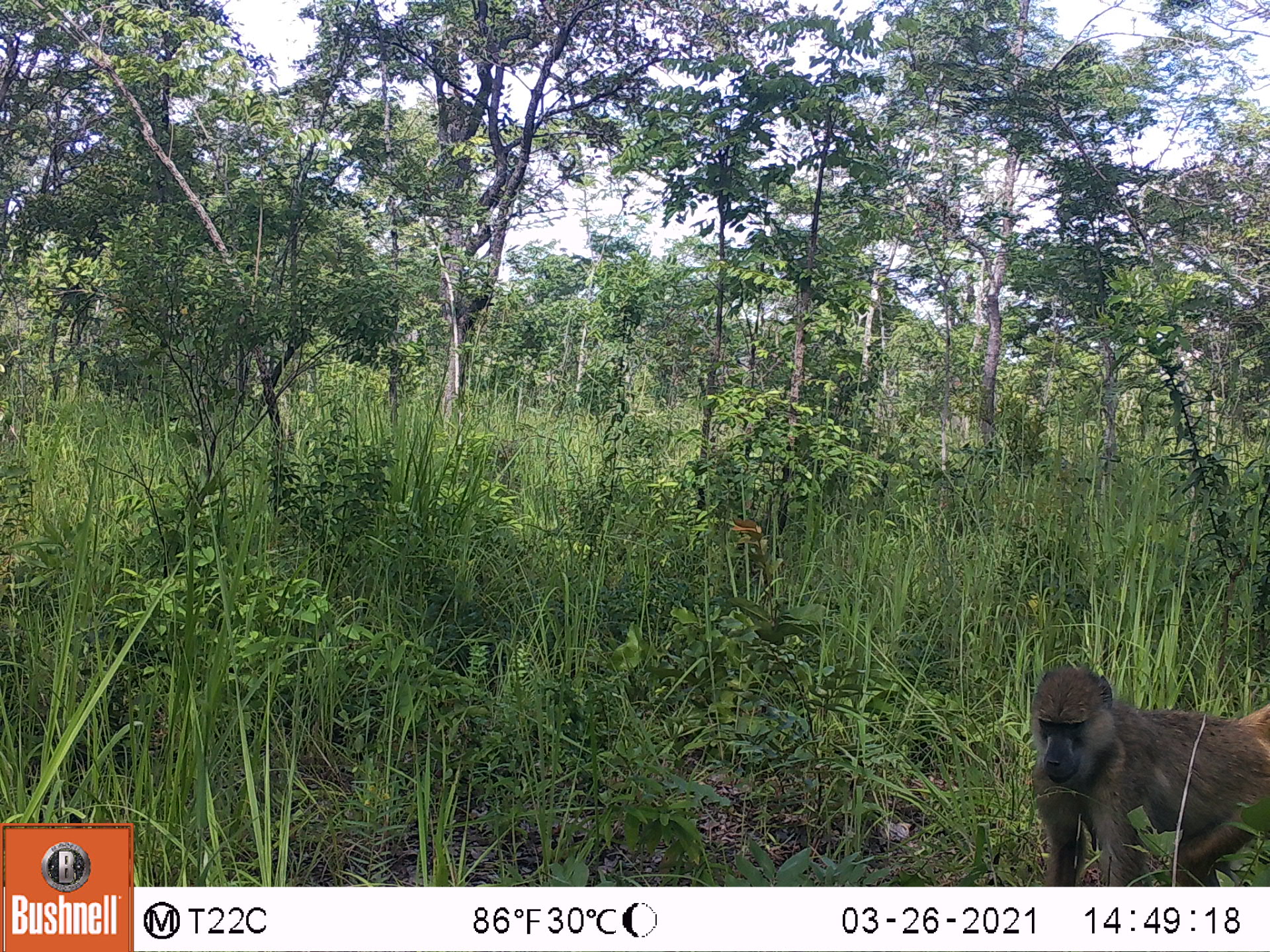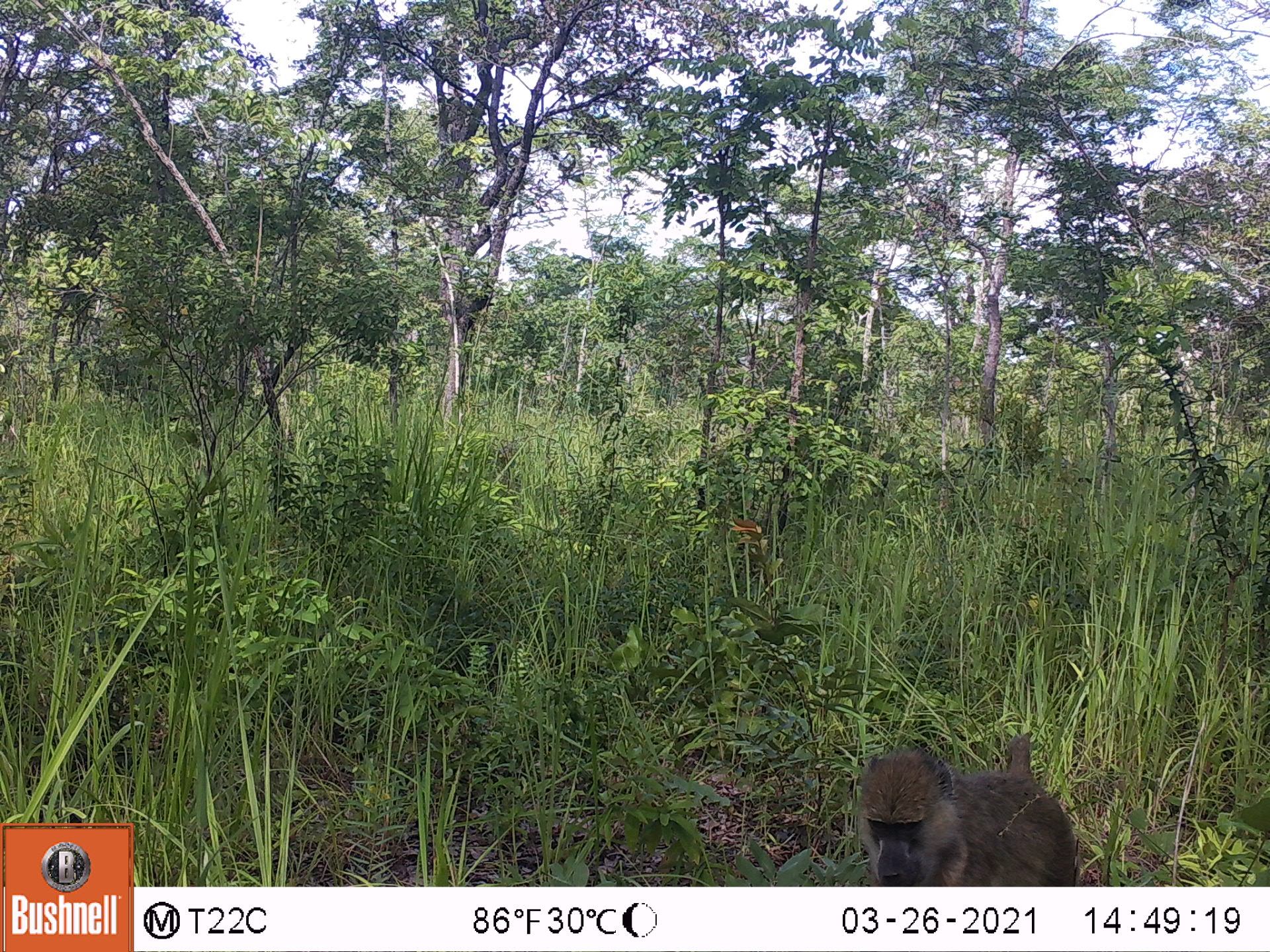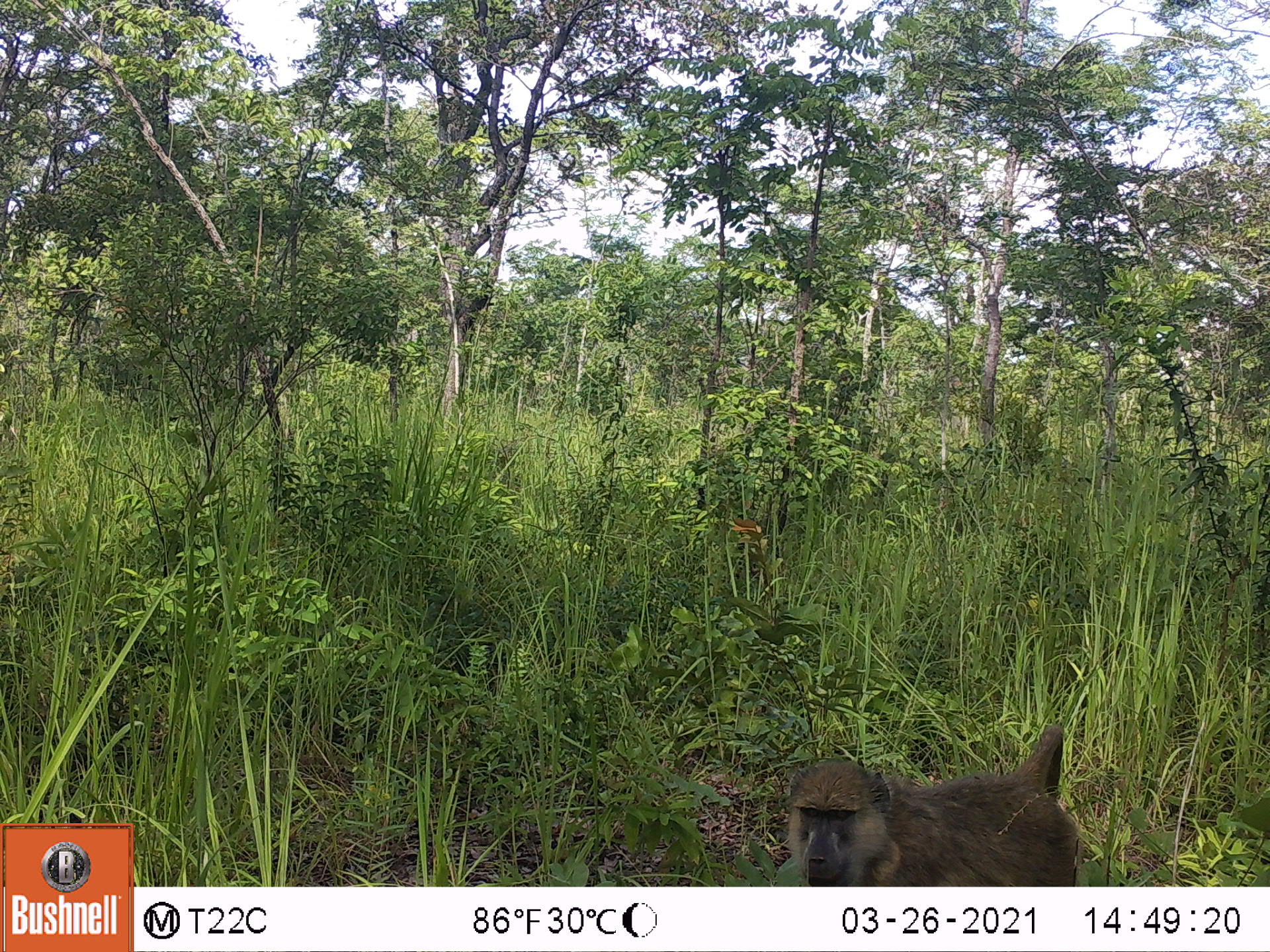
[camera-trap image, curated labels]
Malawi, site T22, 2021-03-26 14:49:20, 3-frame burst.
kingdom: Animalia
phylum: Chordata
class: Mammalia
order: Primates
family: Cercopithecidae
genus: Papio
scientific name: Papio cynocephalus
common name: yellow baboon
Yellow baboon (Papio cynocephalus), count 1.